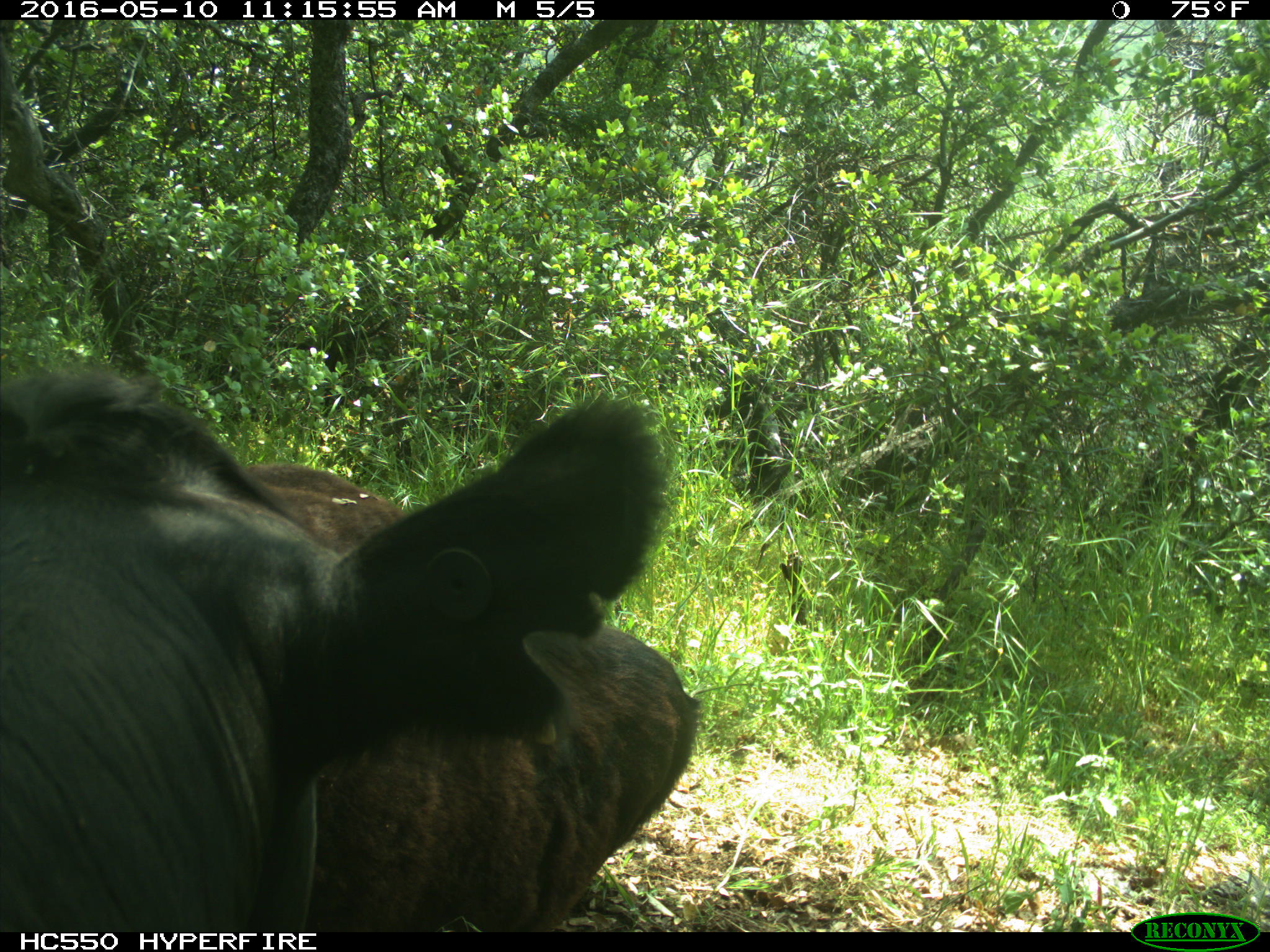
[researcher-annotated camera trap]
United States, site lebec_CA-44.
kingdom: Animalia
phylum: Chordata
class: Mammalia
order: Artiodactyla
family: Bovidae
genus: Bos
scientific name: Bos taurus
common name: domestic cow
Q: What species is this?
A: Bos taurus (domestic cow).